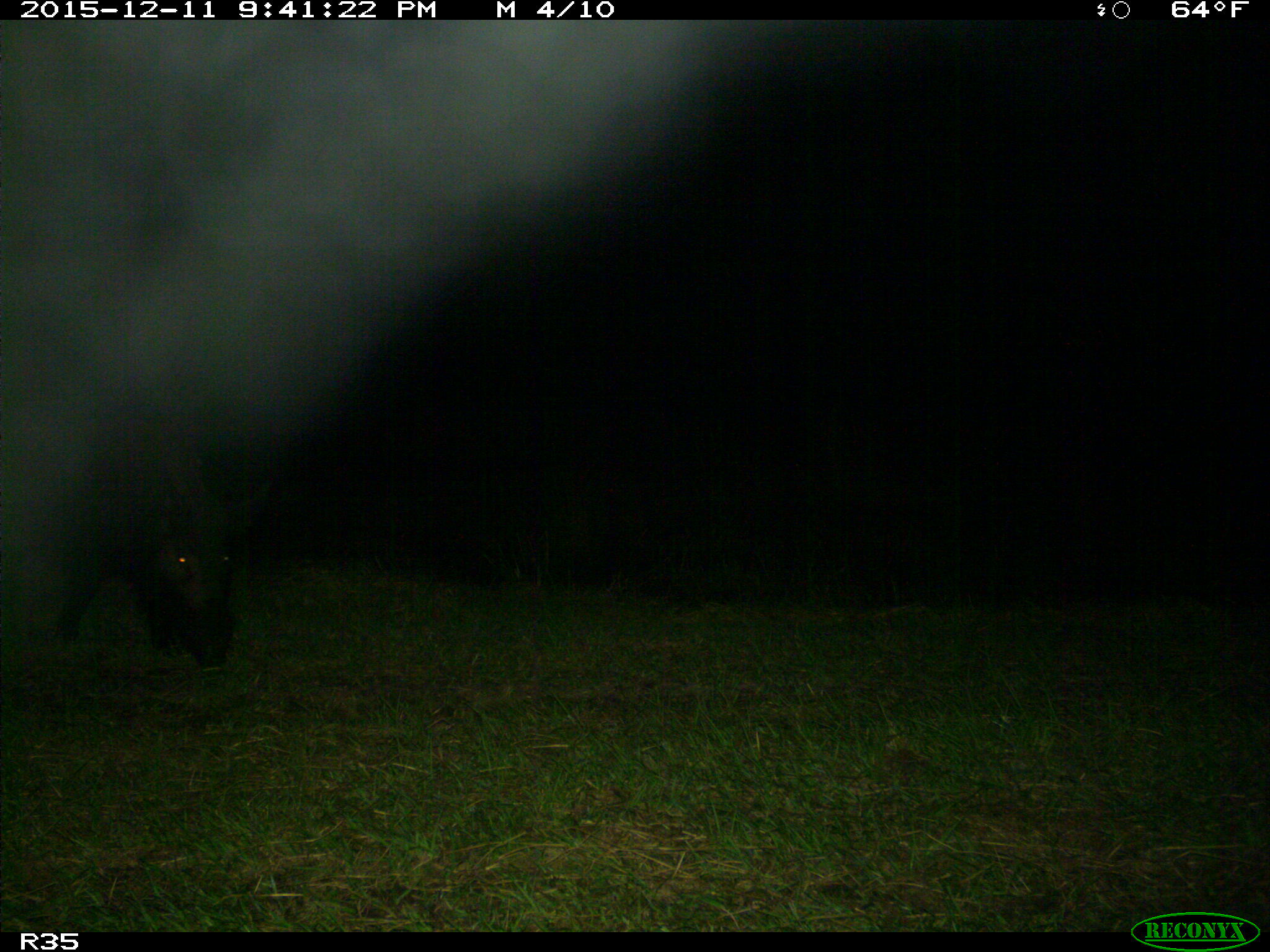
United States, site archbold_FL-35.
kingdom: Animalia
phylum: Chordata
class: Mammalia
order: Artiodactyla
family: Suidae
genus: Sus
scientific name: Sus scrofa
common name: wild boar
Sus scrofa (wild boar).